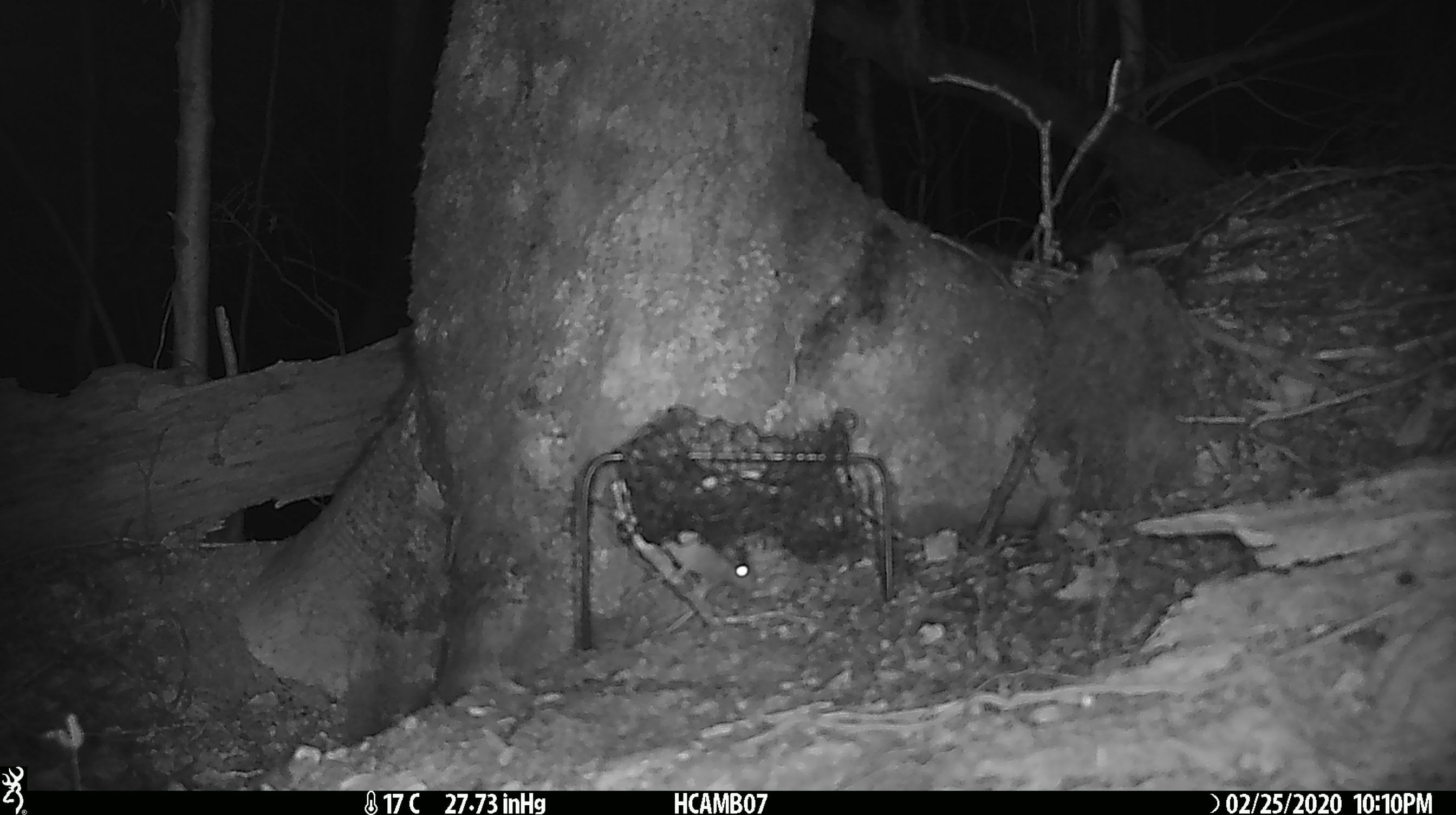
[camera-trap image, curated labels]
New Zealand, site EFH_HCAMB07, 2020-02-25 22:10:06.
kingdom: Animalia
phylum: Chordata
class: Mammalia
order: Rodentia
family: Muridae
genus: Mus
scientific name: Mus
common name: mouse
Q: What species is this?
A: Mouse (Mus).